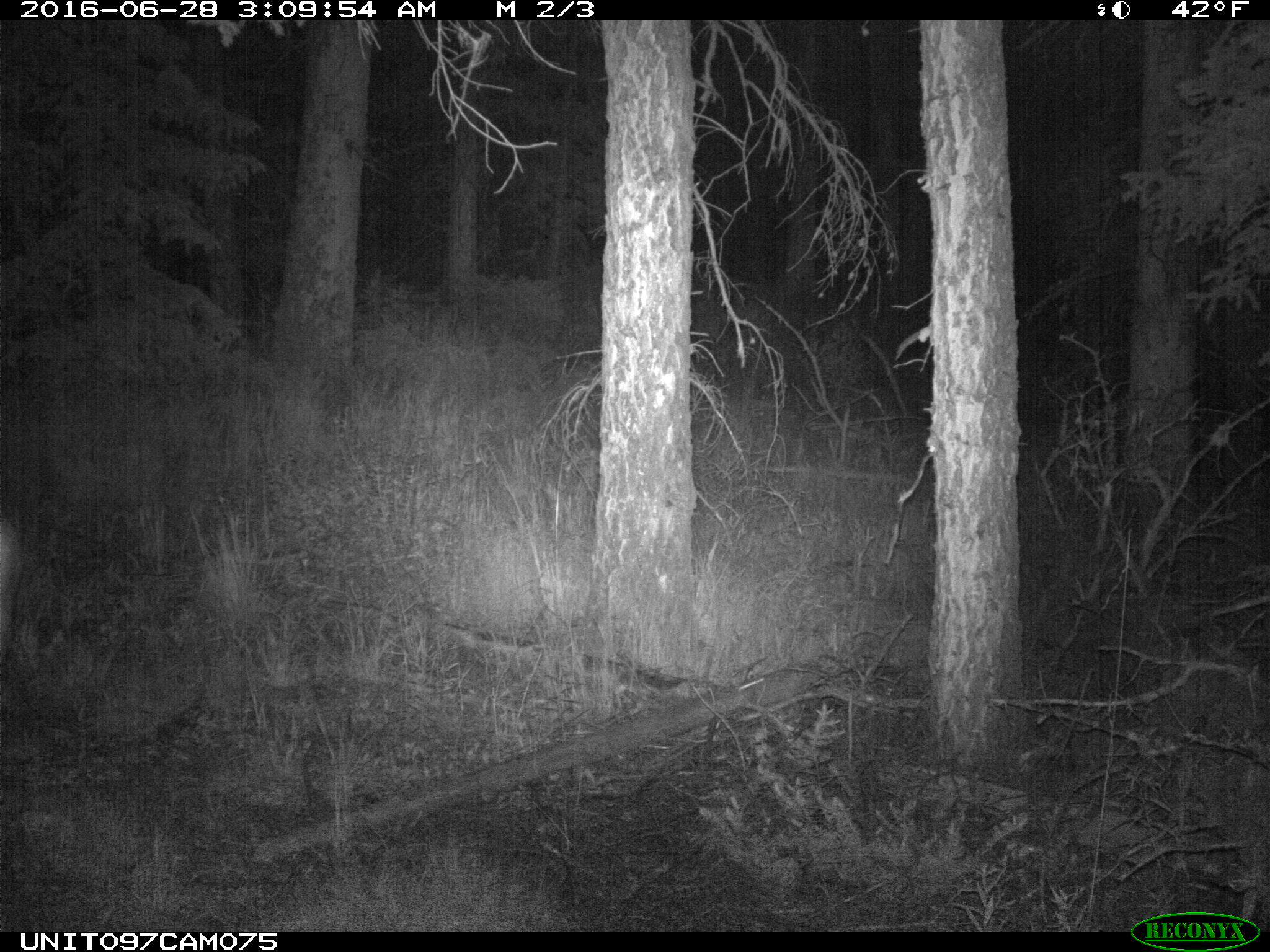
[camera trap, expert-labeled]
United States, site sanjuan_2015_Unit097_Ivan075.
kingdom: Animalia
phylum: Chordata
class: Mammalia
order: Artiodactyla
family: Cervidae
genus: Odocoileus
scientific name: Odocoileus hemionus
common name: mule deer